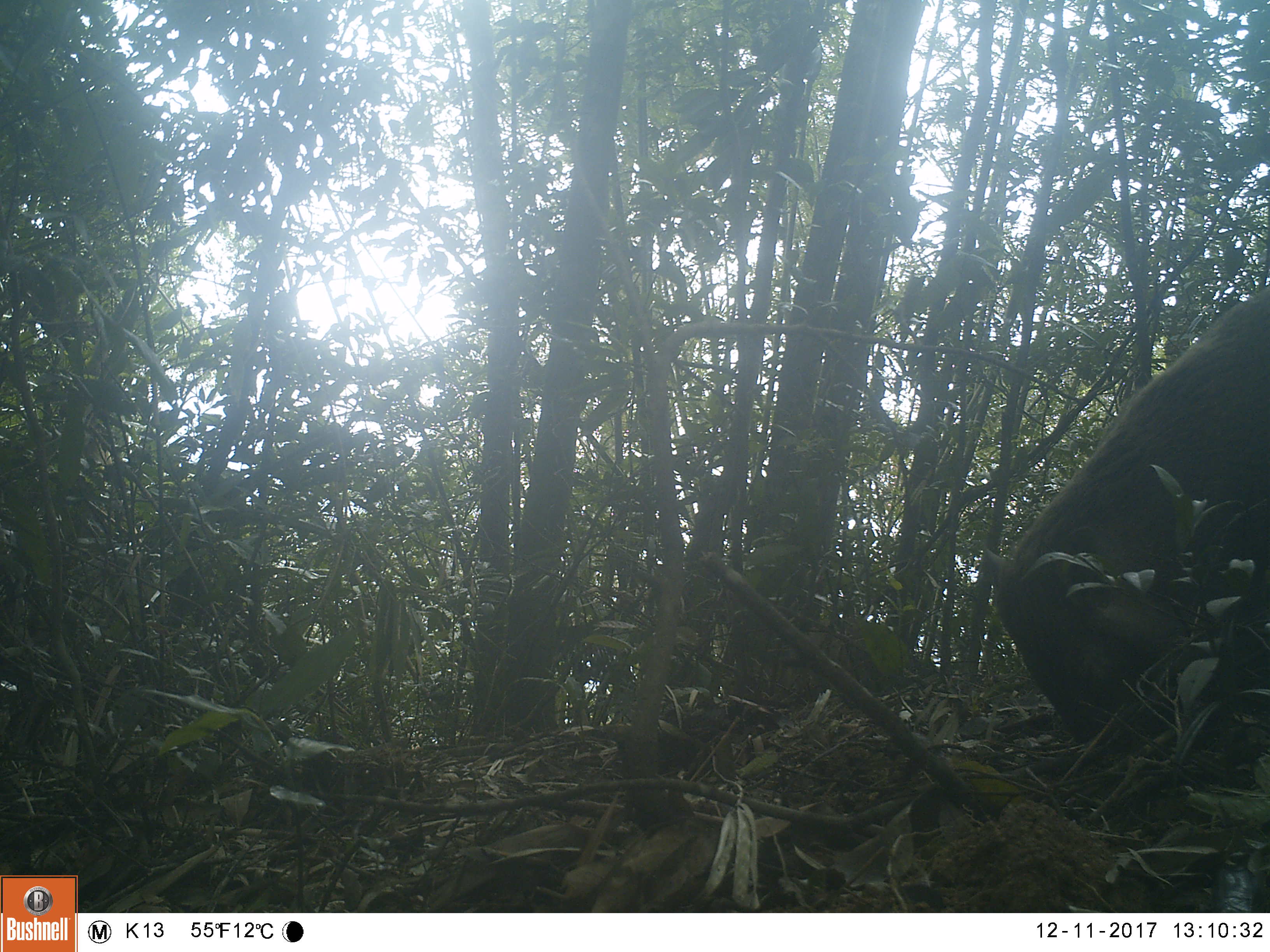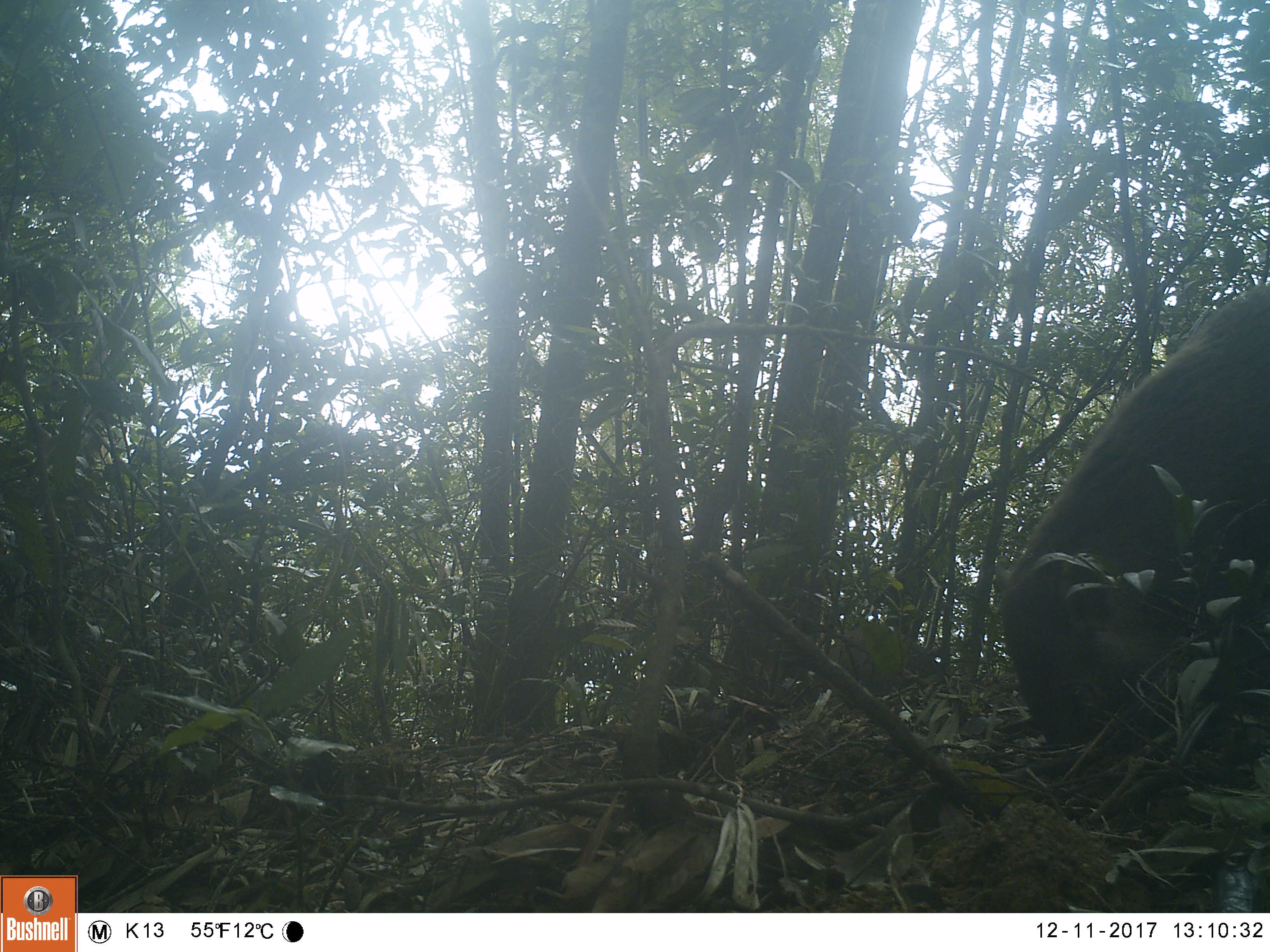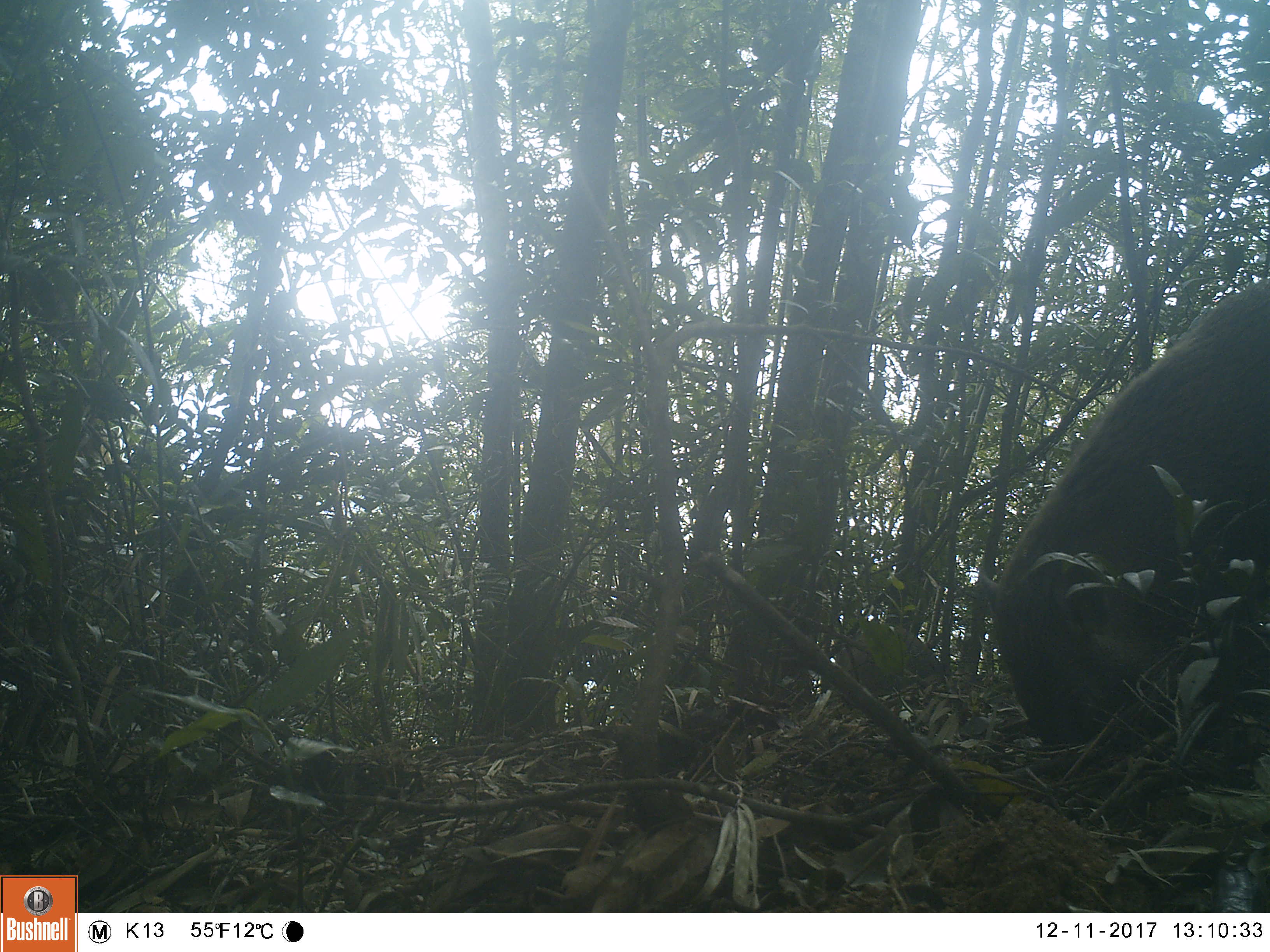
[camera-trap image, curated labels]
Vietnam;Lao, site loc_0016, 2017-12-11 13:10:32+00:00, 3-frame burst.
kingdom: Animalia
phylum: Chordata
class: Mammalia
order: Artiodactyla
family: Suidae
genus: Sus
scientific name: Sus scrofa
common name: eurasian wild pig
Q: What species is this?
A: Eurasian wild pig (Sus scrofa).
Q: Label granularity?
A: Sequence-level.